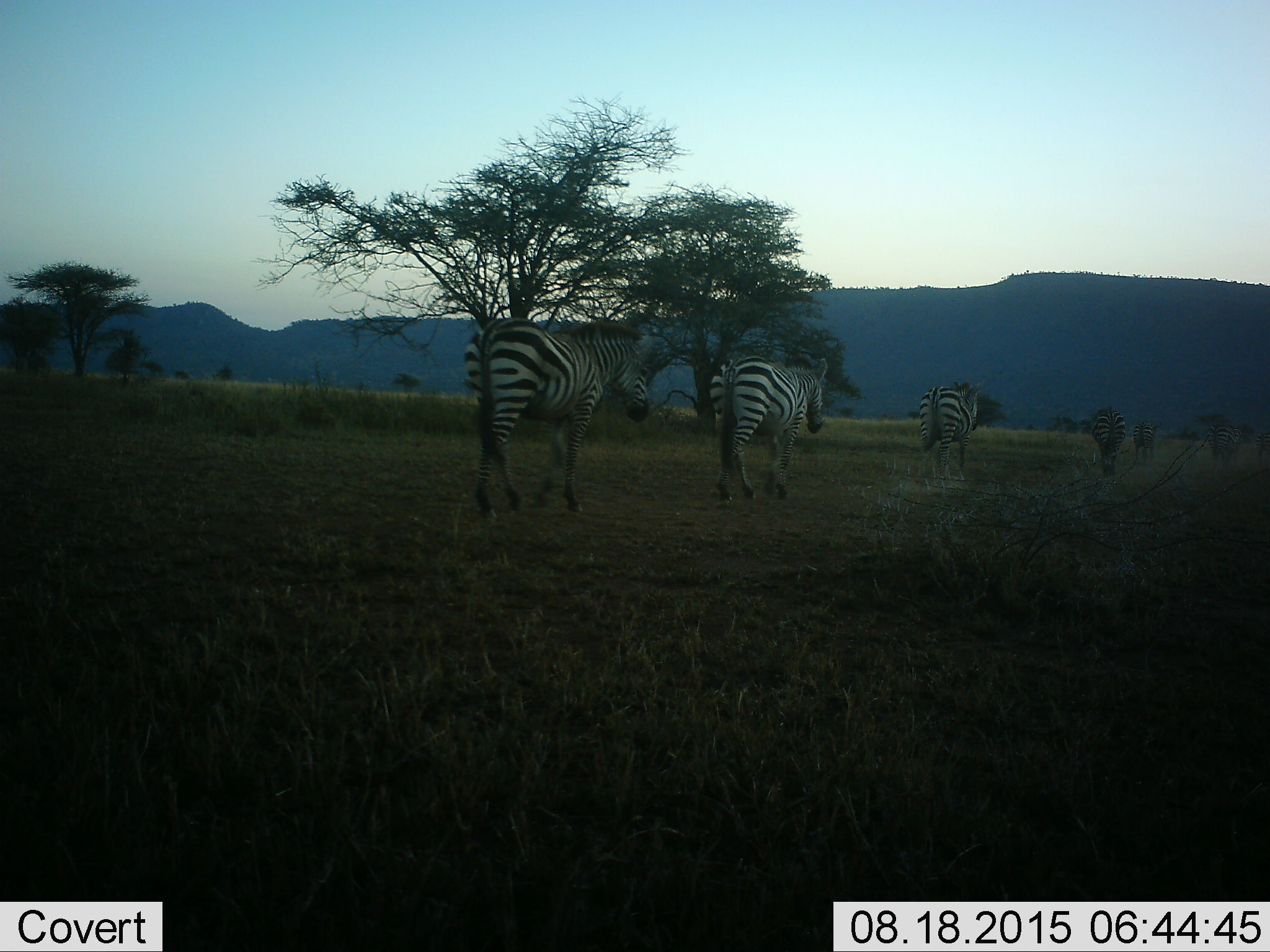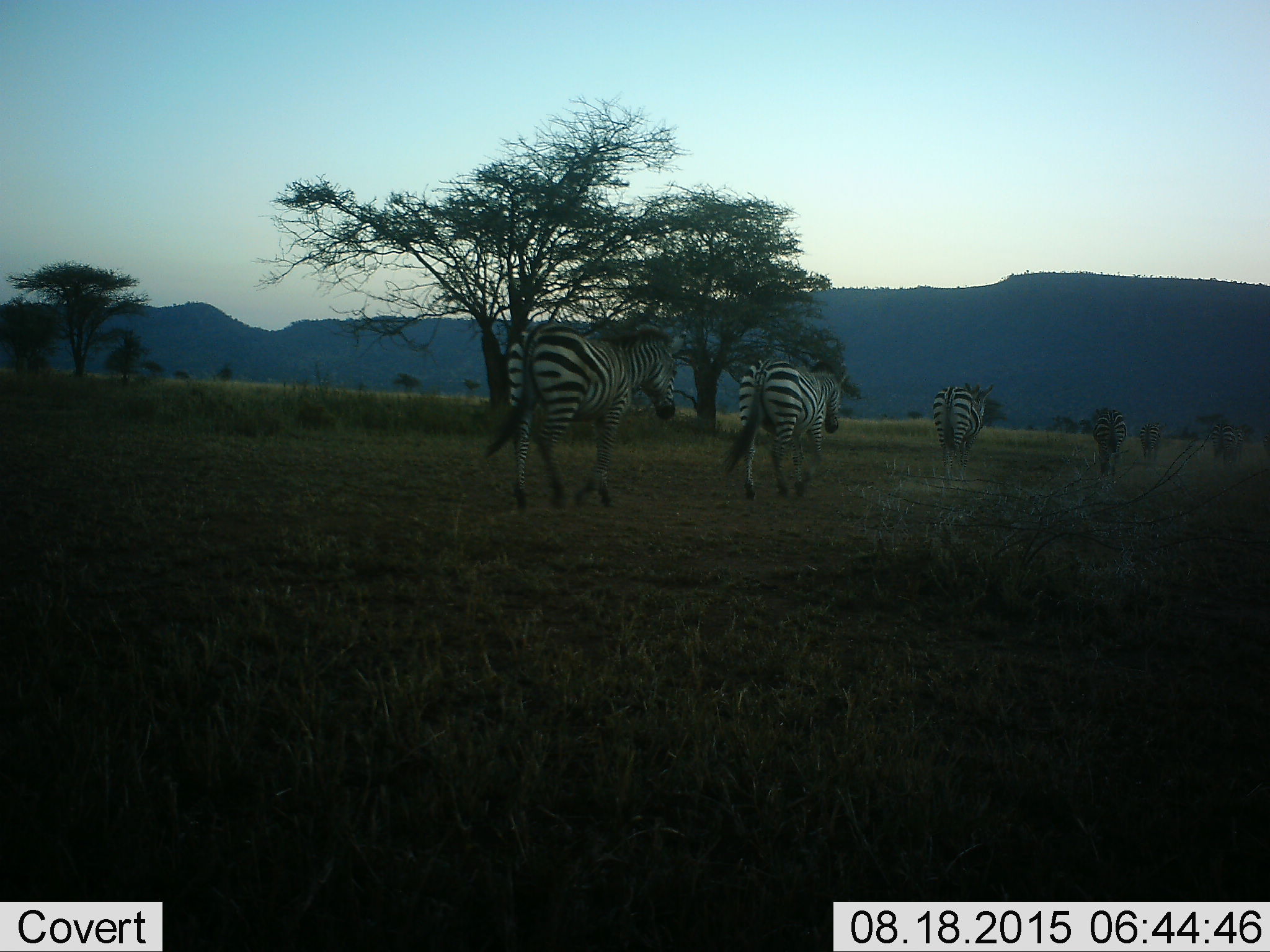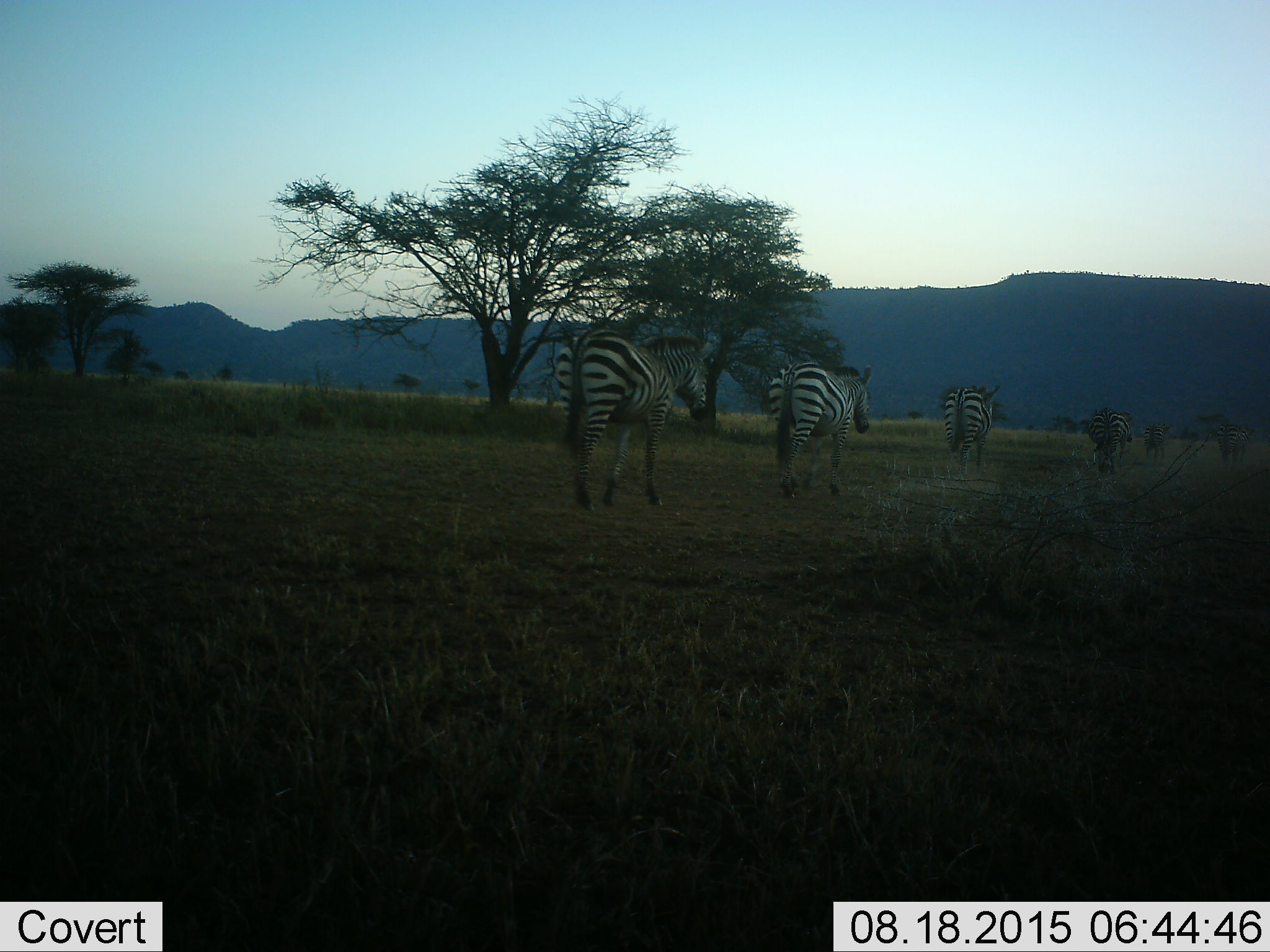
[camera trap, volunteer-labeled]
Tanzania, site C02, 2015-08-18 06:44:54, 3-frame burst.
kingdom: Animalia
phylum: Chordata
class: Mammalia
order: Perissodactyla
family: Equidae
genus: Equus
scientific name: Equus quagga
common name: plains zebra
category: zebra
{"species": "zebra (plains zebra) (Equus quagga)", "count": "6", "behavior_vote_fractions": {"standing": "0%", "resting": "0%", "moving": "100%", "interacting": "0%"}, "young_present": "0%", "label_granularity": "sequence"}